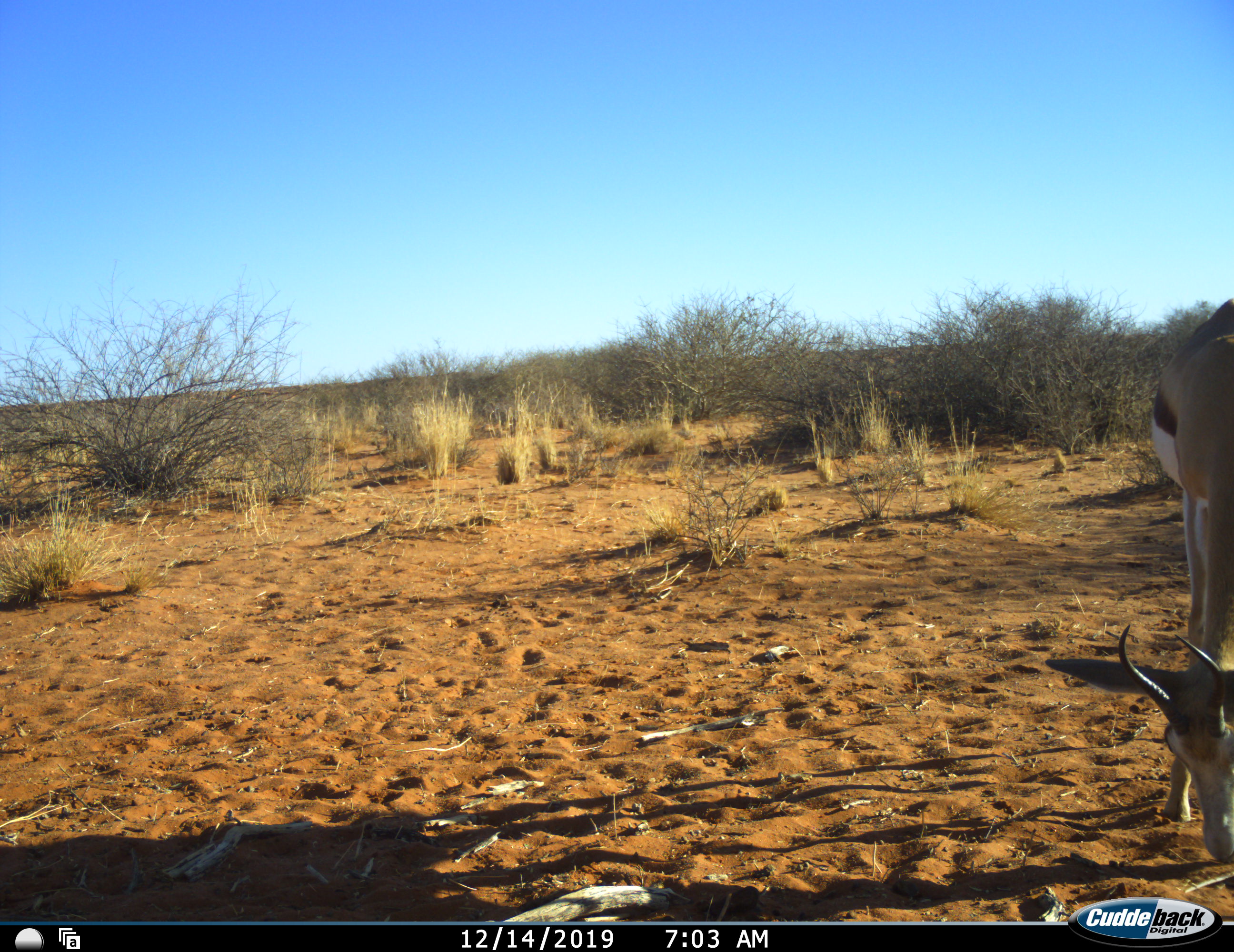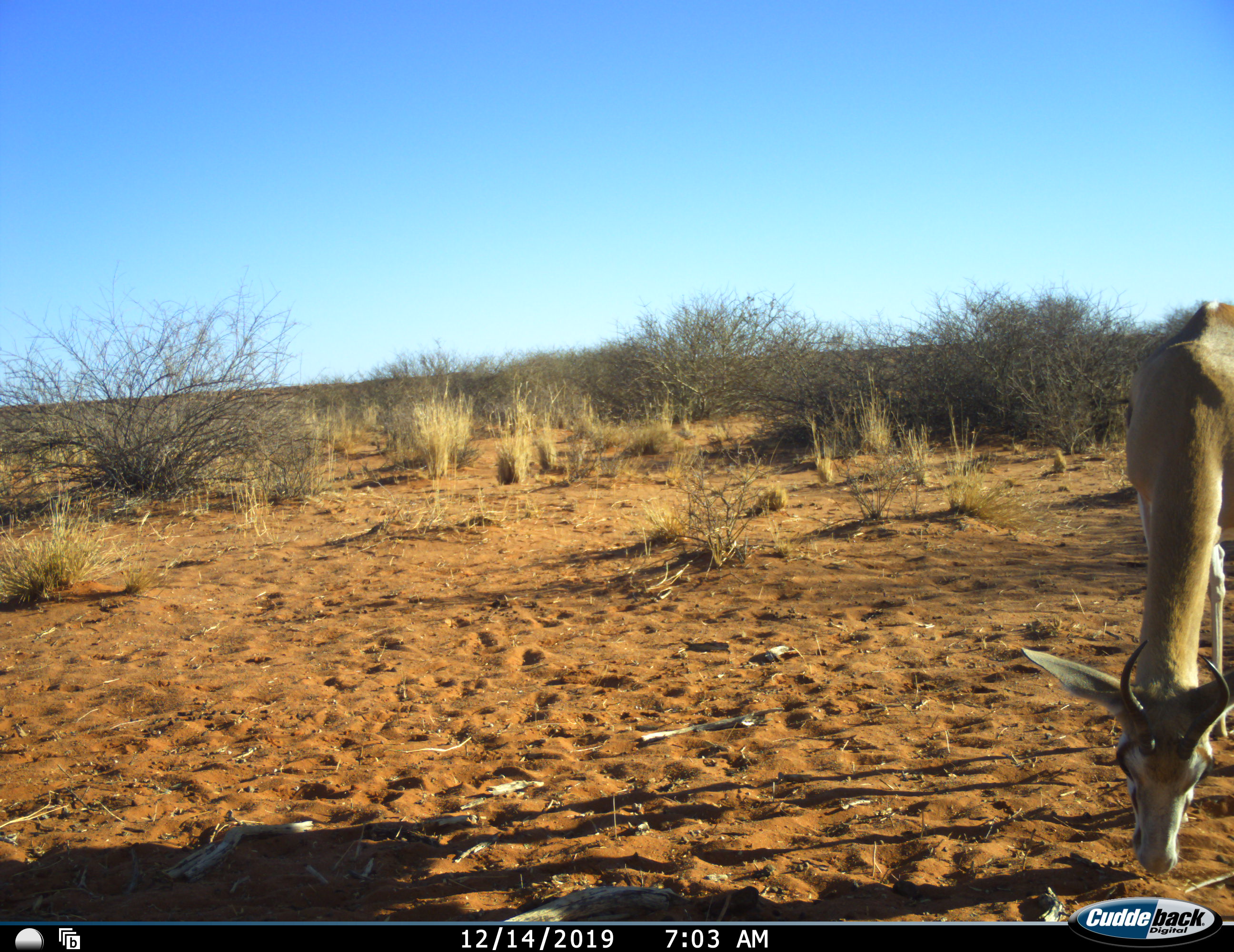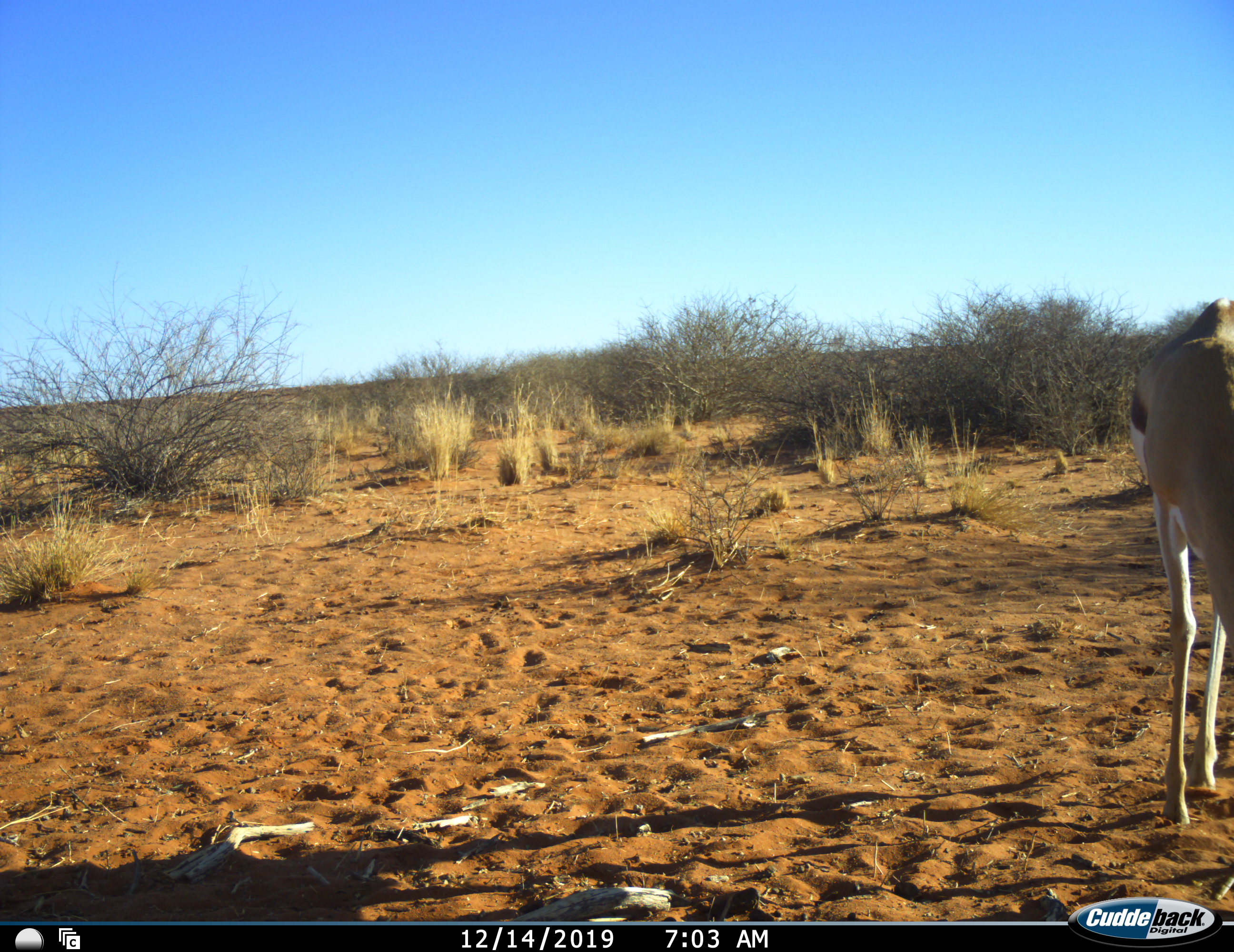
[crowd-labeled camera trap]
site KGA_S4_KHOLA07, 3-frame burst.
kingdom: Animalia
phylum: Chordata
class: Mammalia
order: Artiodactyla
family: Bovidae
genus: Antidorcas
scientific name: Antidorcas marsupialis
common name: springbok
Springbok (Antidorcas marsupialis), count 1. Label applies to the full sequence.